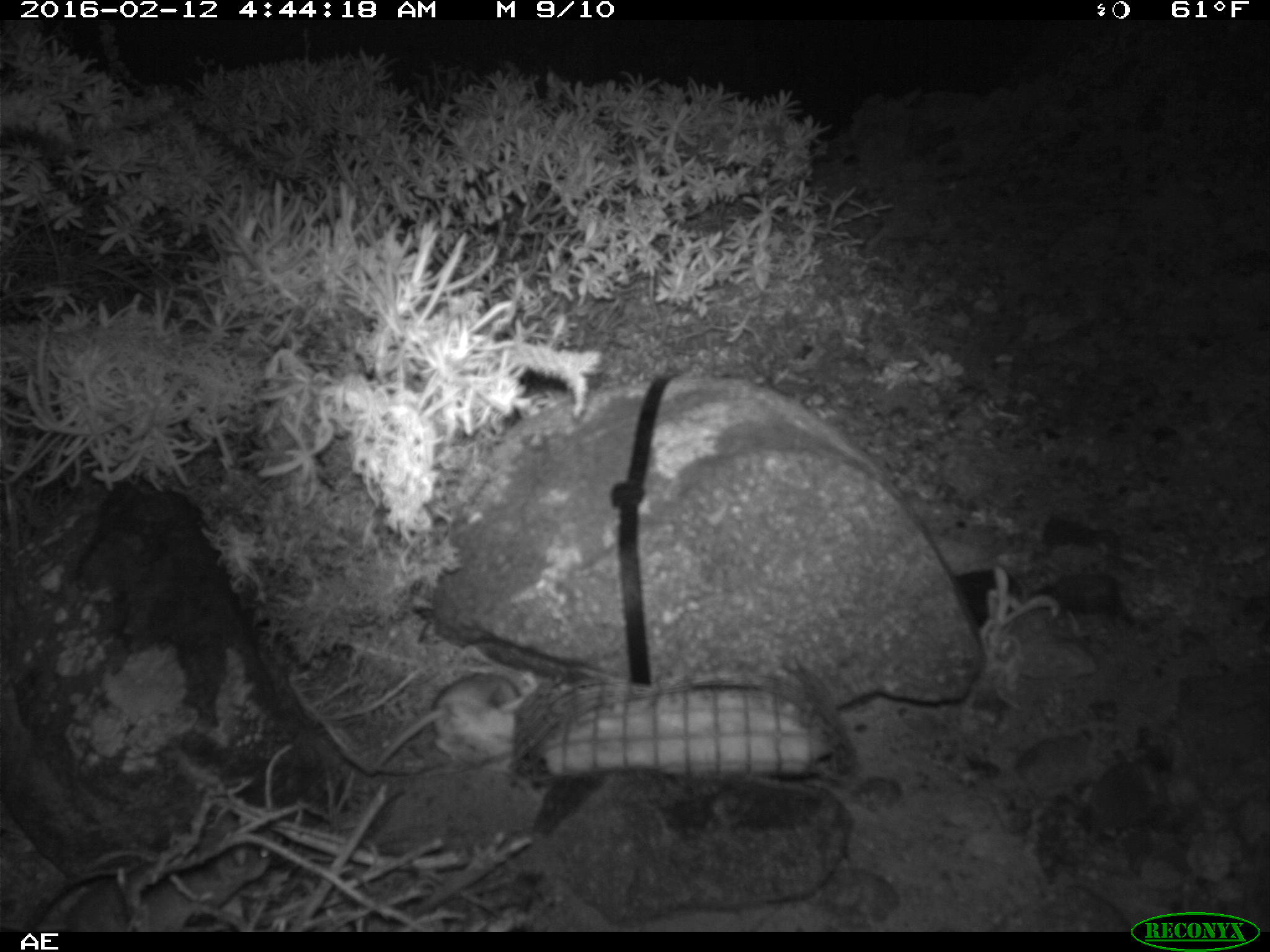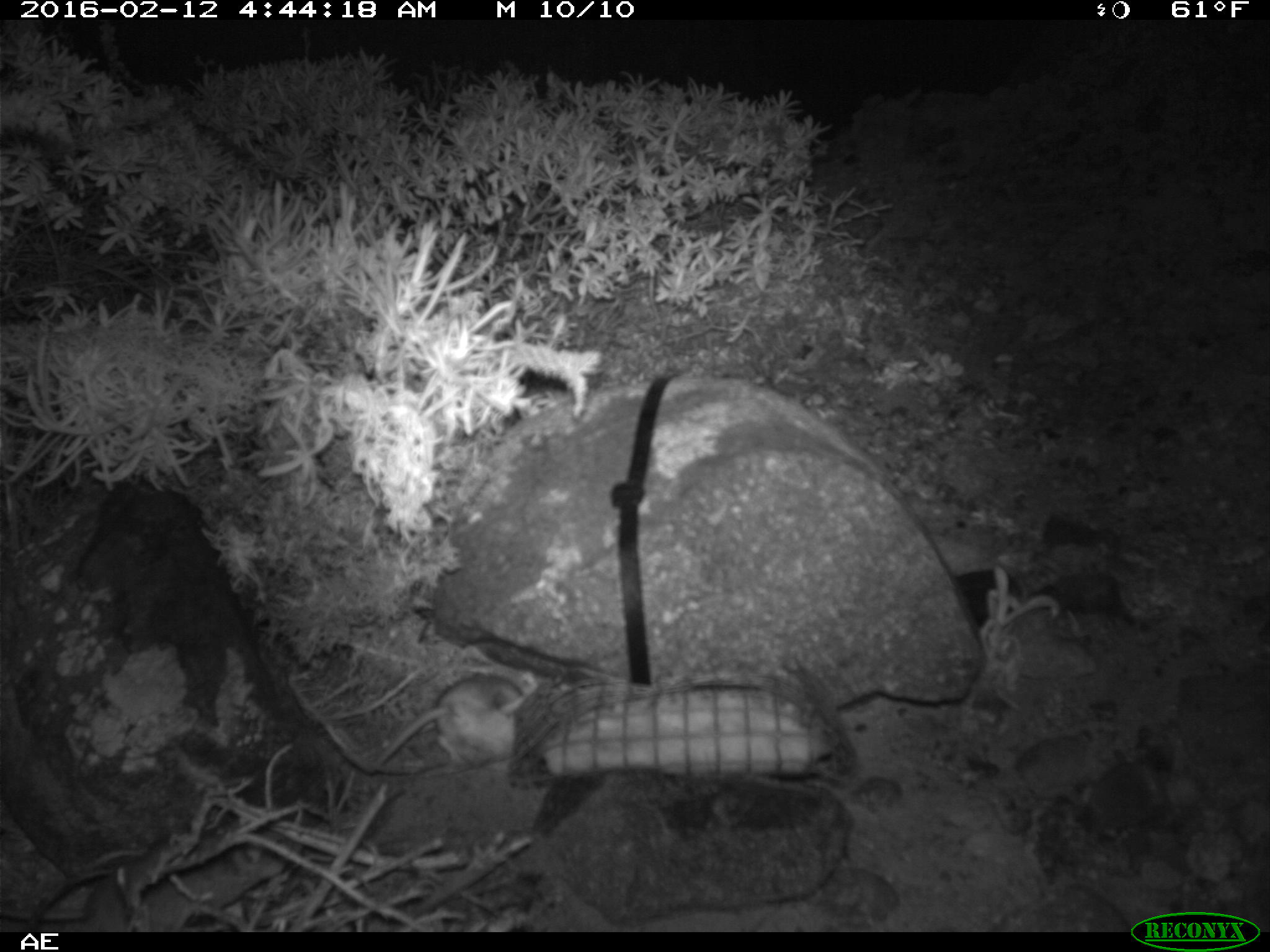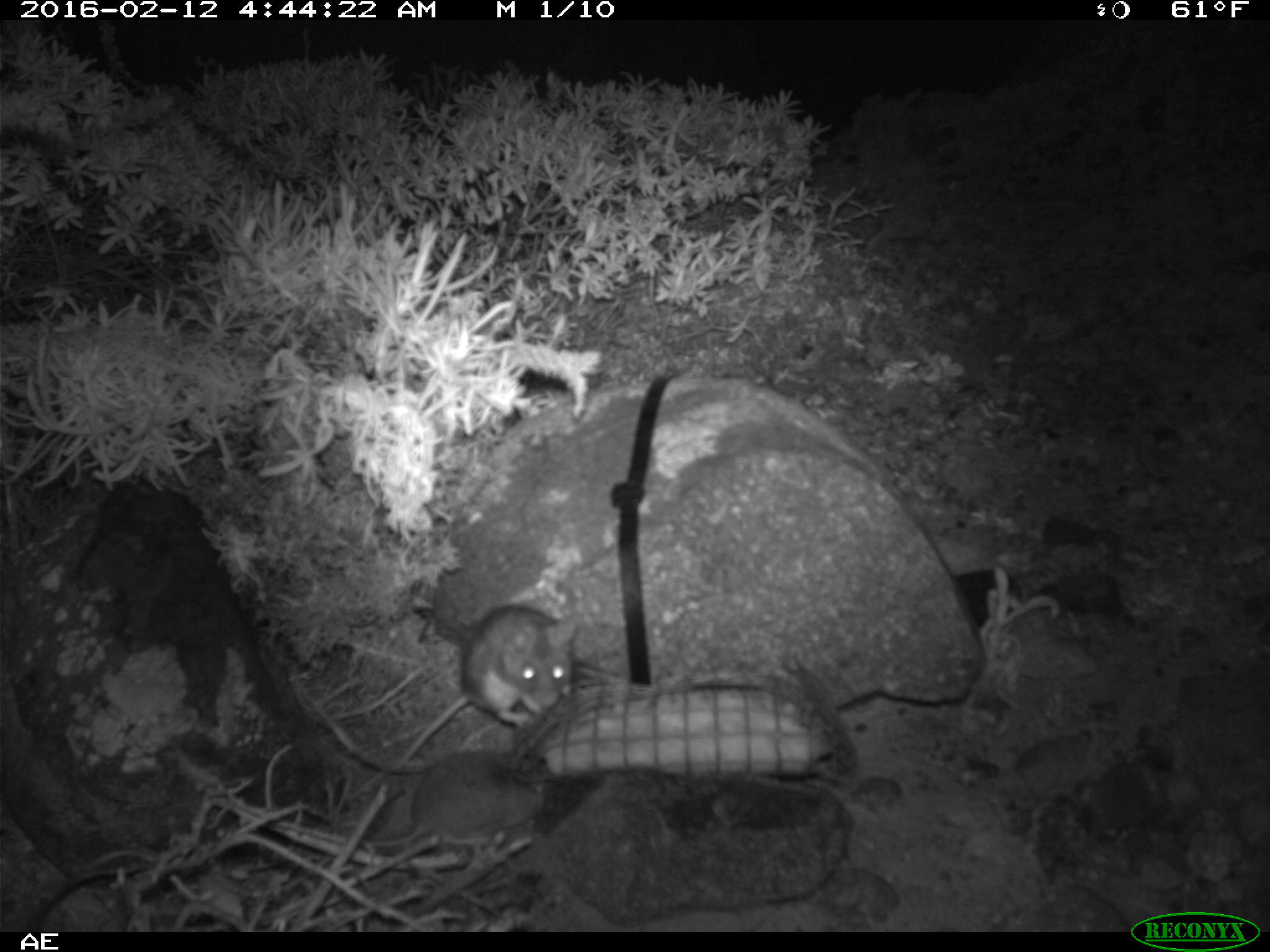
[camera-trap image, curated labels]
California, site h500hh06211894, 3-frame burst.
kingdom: Animalia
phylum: Chordata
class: Mammalia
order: Rodentia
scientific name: Rodentia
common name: rodent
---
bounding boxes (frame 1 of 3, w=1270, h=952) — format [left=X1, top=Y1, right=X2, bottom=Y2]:
rodent: [left=370, top=669, right=541, bottom=779]; [left=125, top=838, right=273, bottom=930]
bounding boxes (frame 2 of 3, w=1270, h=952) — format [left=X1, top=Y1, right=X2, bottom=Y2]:
rodent: [left=371, top=674, right=526, bottom=772]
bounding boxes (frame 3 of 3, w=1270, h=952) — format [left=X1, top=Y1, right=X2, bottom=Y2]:
rodent: [left=365, top=748, right=553, bottom=858]; [left=462, top=604, right=580, bottom=731]